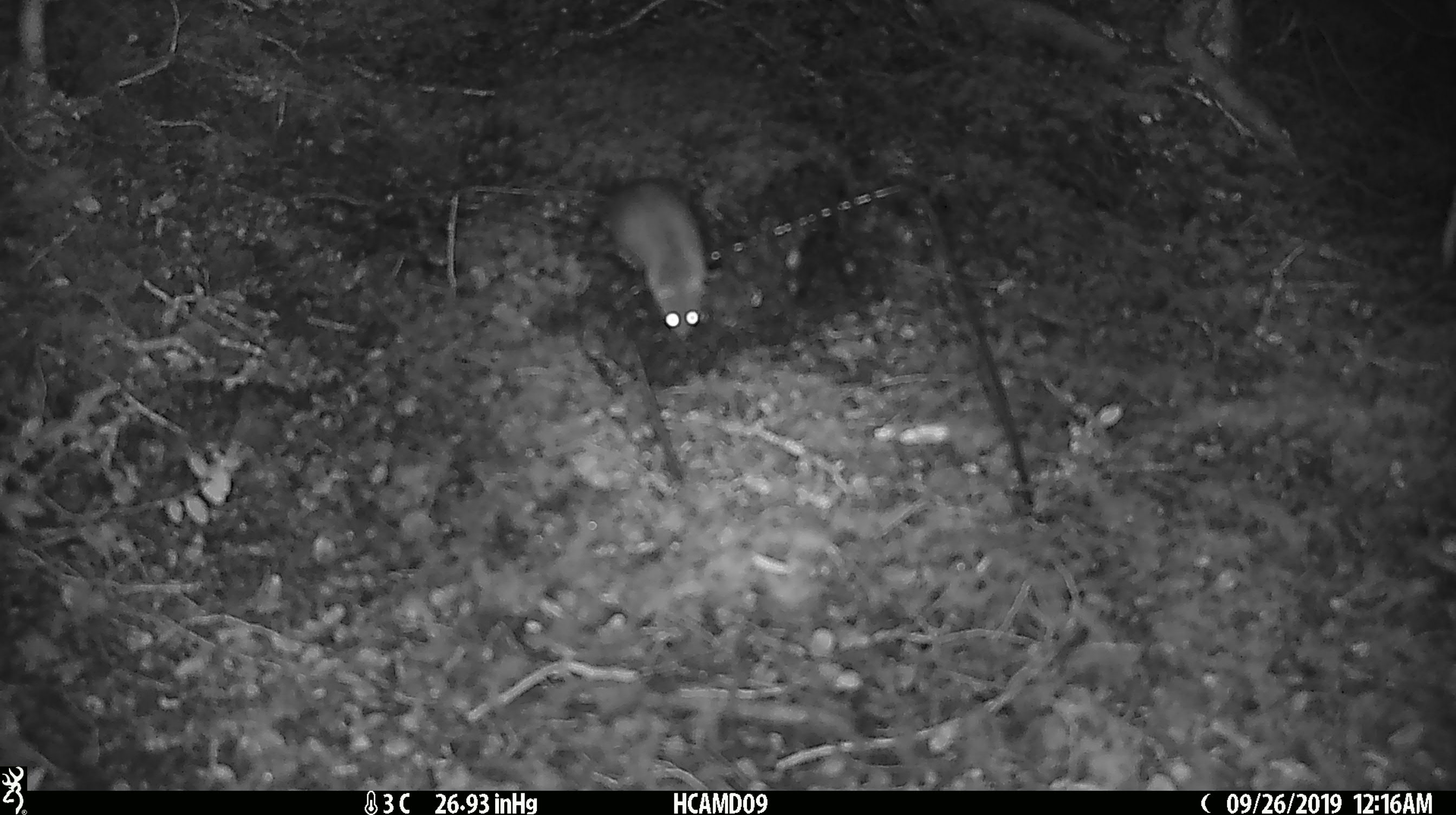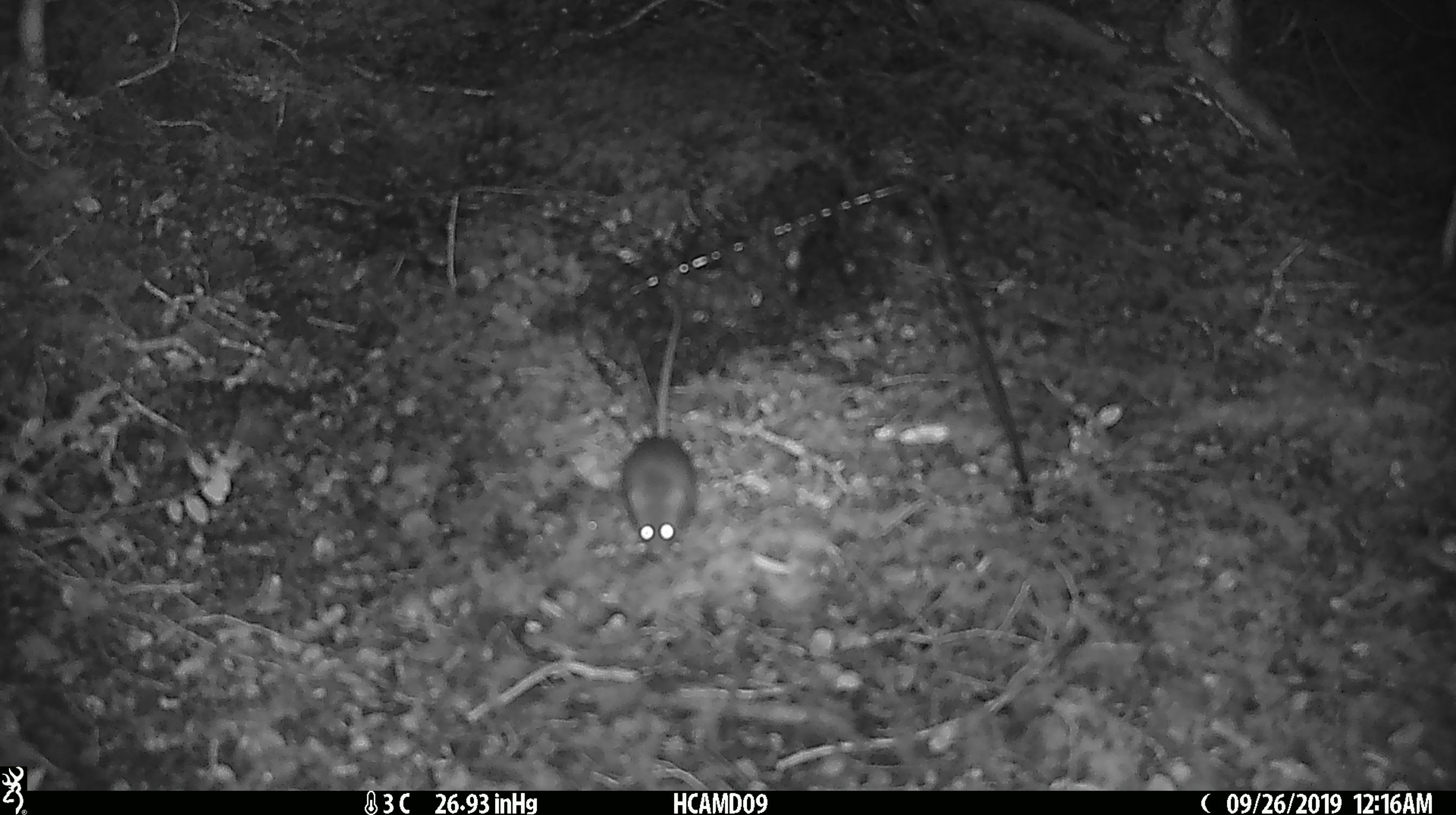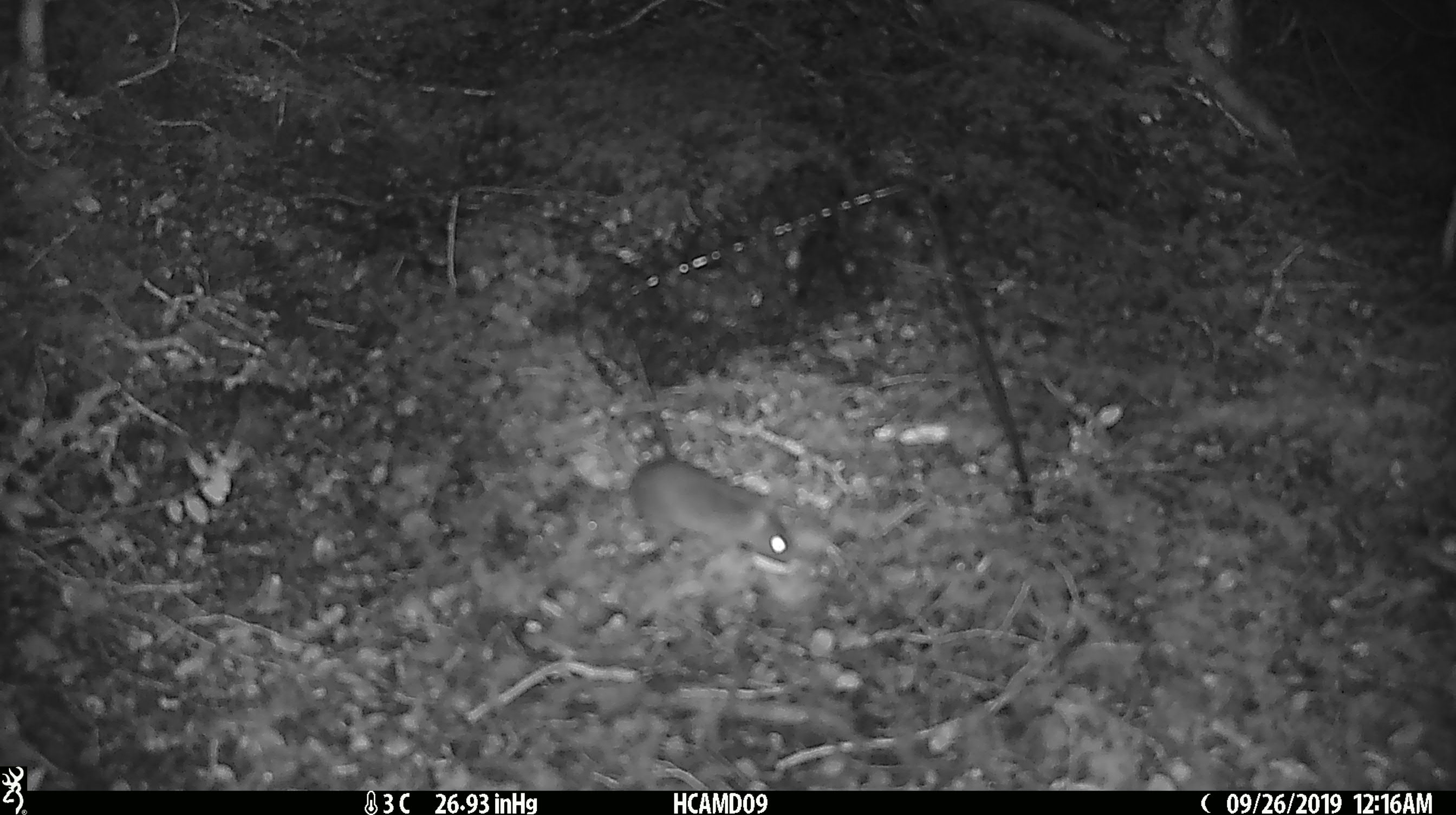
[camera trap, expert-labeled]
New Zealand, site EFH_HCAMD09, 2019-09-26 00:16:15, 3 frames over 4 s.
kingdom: Animalia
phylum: Chordata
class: Mammalia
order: Rodentia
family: Muridae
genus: Mus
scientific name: Mus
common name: mouse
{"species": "mouse (Mus)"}